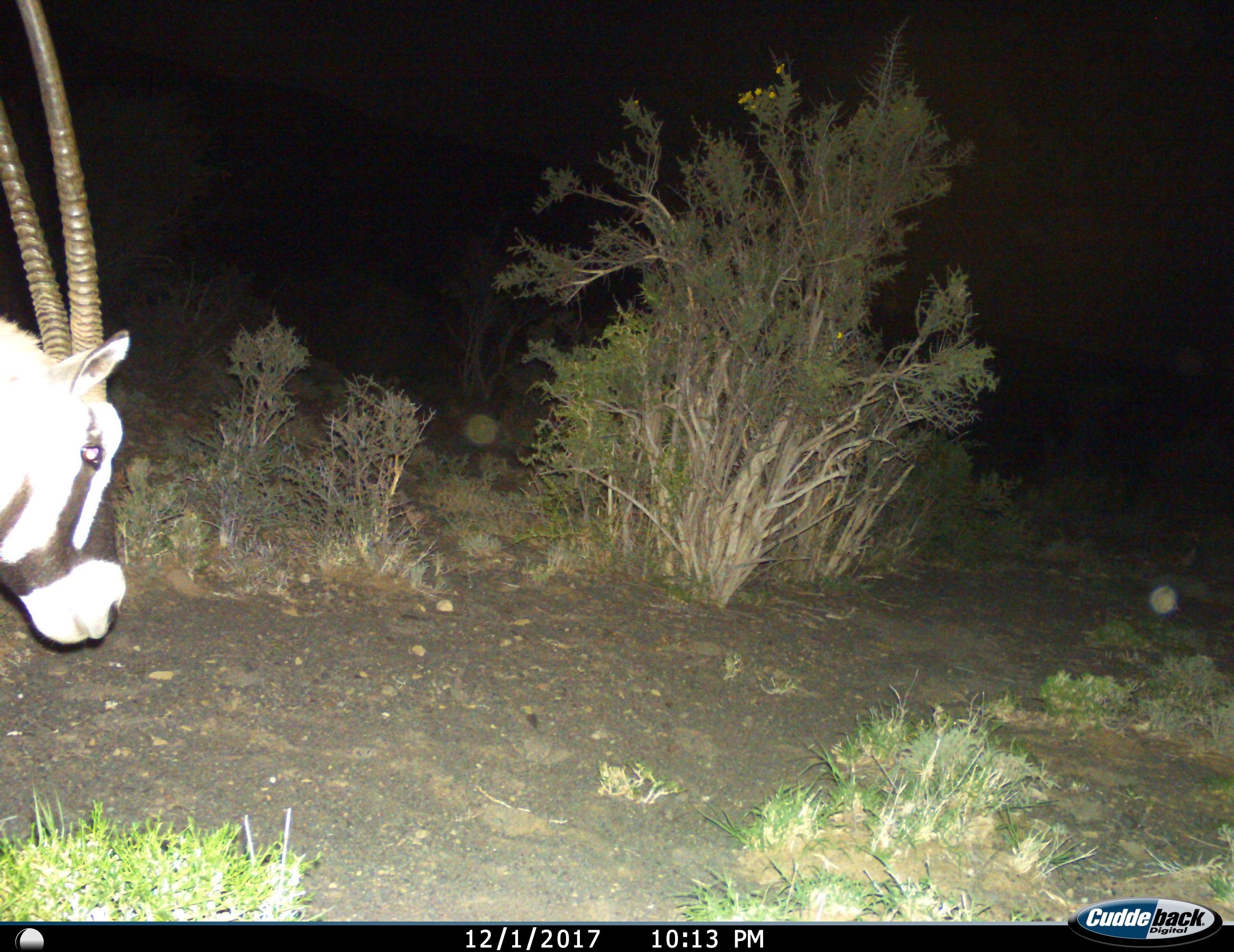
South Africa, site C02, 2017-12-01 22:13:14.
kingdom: Animalia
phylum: Chordata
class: Mammalia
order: Artiodactyla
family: Bovidae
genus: Oryx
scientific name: Oryx gazella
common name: gemsbok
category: gemsbokoryx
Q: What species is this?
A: Gemsbokoryx (gemsbok) (Oryx gazella).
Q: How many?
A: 1.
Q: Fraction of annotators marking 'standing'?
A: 56%.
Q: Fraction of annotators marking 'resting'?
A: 0%.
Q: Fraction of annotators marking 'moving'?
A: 44%.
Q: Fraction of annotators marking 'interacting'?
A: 0%.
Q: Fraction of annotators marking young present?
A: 0%.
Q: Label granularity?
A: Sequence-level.